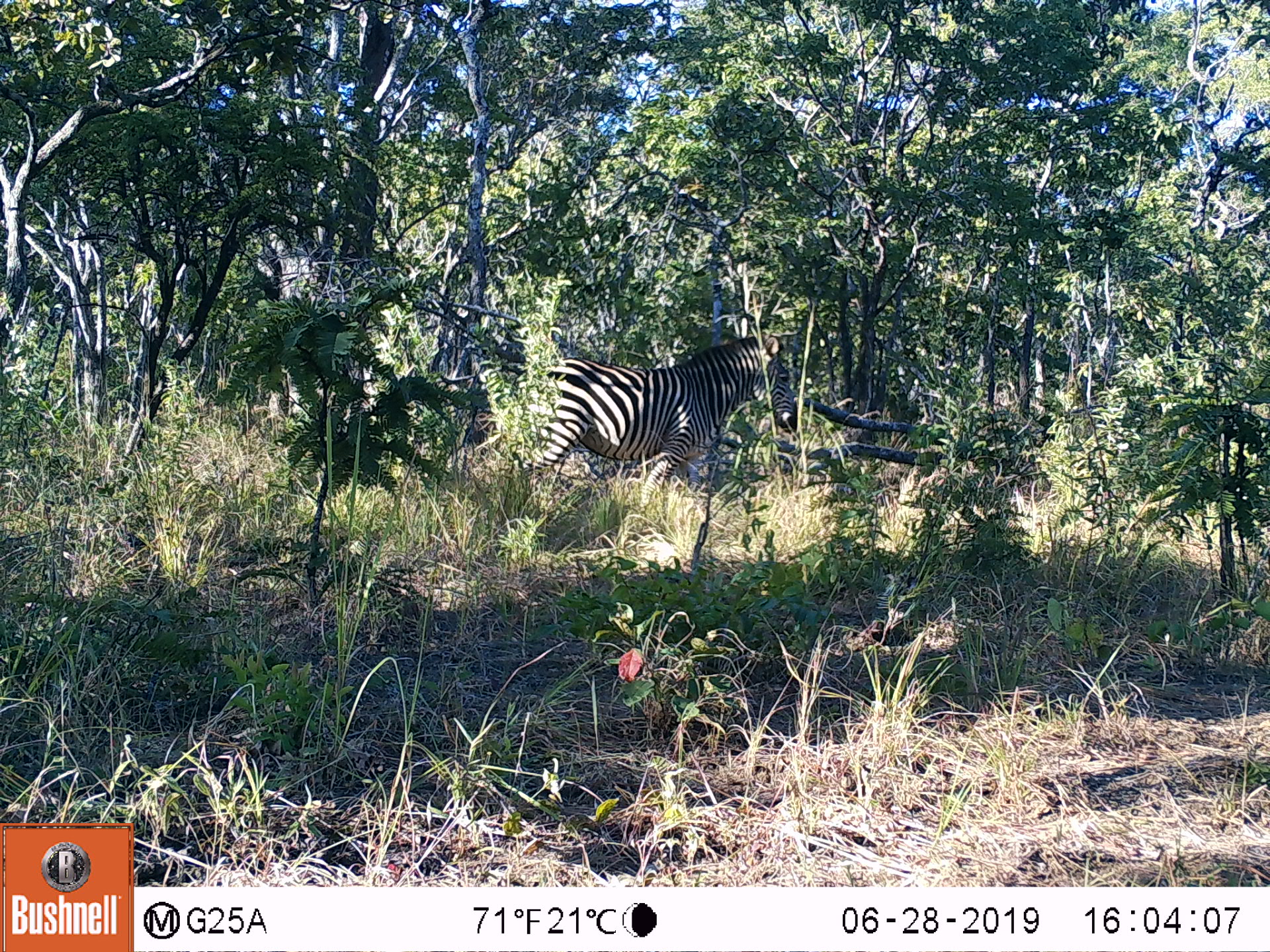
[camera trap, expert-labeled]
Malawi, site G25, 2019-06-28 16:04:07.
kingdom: Animalia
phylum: Chordata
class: Mammalia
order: Perissodactyla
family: Equidae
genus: Equus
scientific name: Equus quagga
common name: plains zebra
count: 1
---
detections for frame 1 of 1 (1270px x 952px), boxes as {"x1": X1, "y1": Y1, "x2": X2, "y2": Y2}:
plains zebra: {"x1": 505, "y1": 331, "x2": 799, "y2": 523}